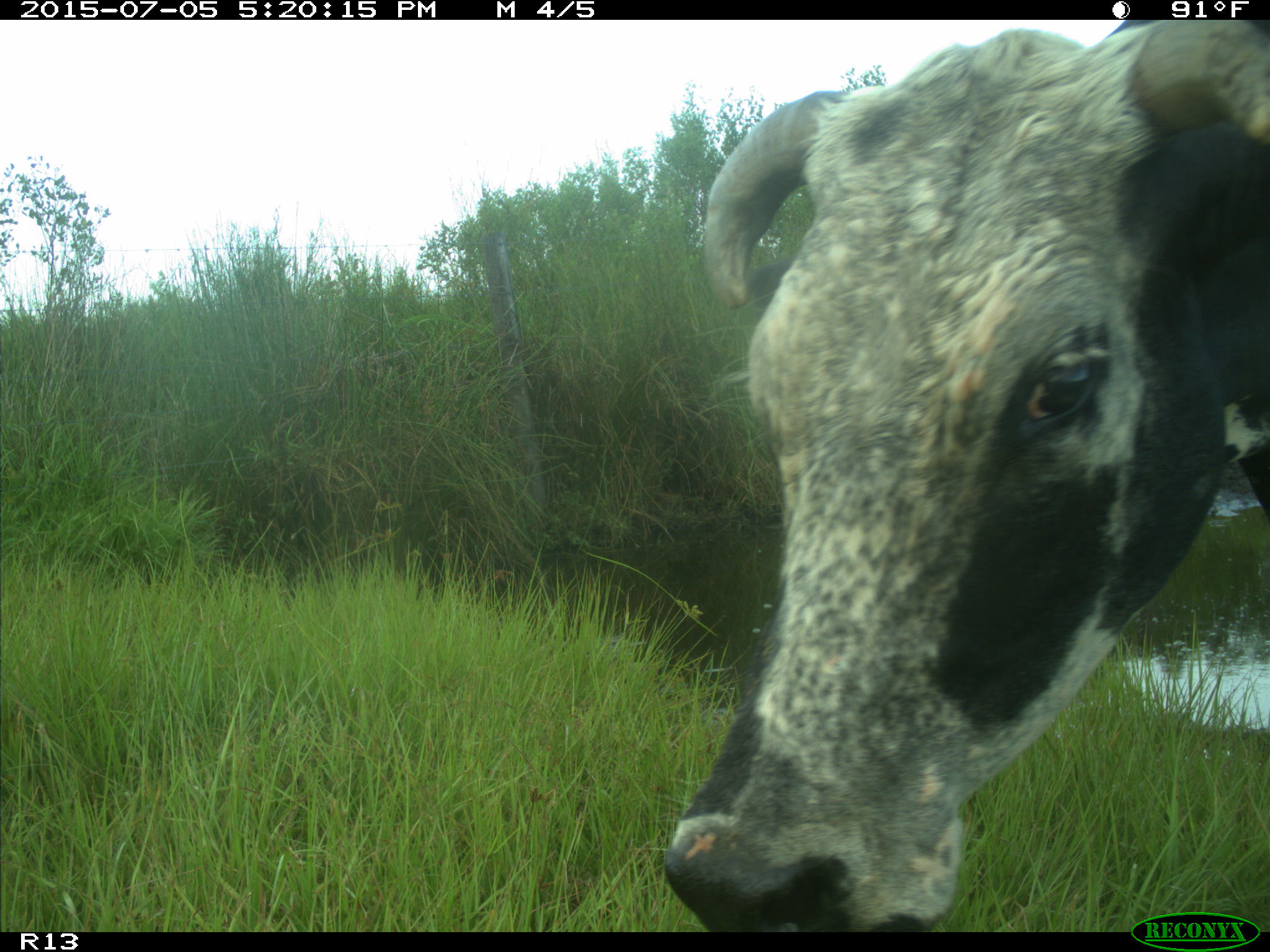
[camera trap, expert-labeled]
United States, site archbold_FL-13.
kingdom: Animalia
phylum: Chordata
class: Mammalia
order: Artiodactyla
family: Bovidae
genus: Bos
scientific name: Bos taurus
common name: domestic cow